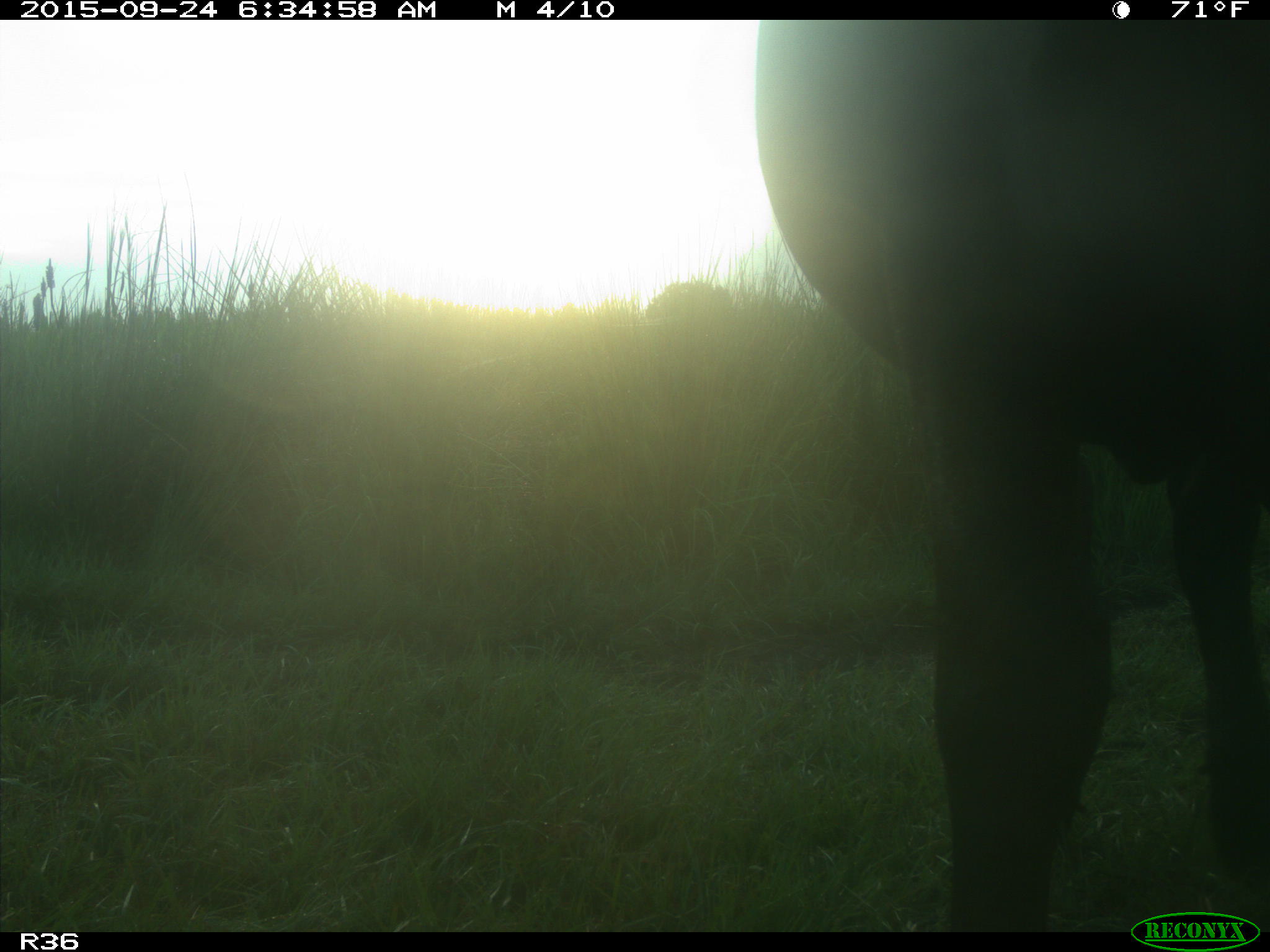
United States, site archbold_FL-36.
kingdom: Animalia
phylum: Chordata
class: Mammalia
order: Artiodactyla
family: Bovidae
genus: Bos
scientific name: Bos taurus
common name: domestic cow